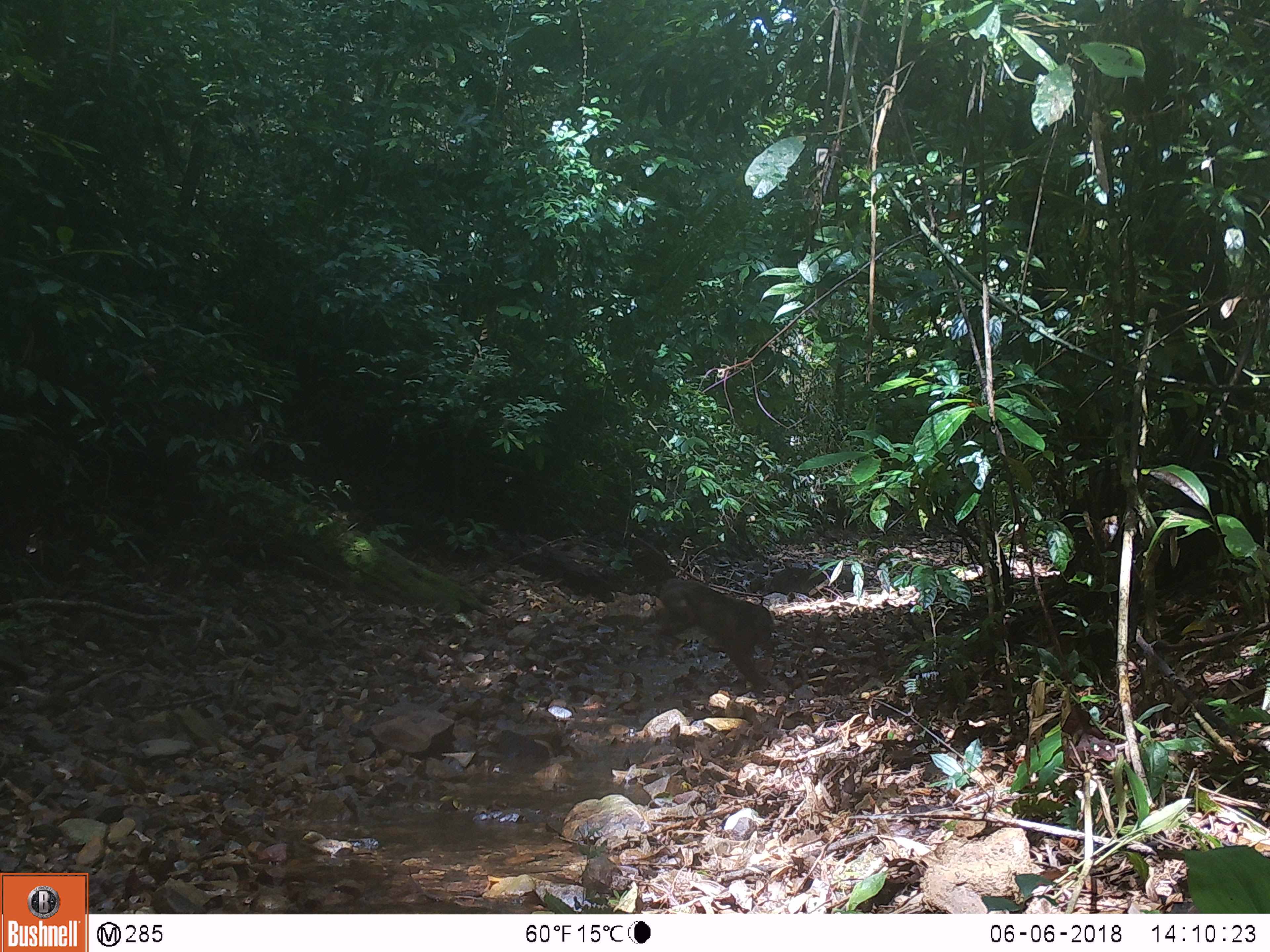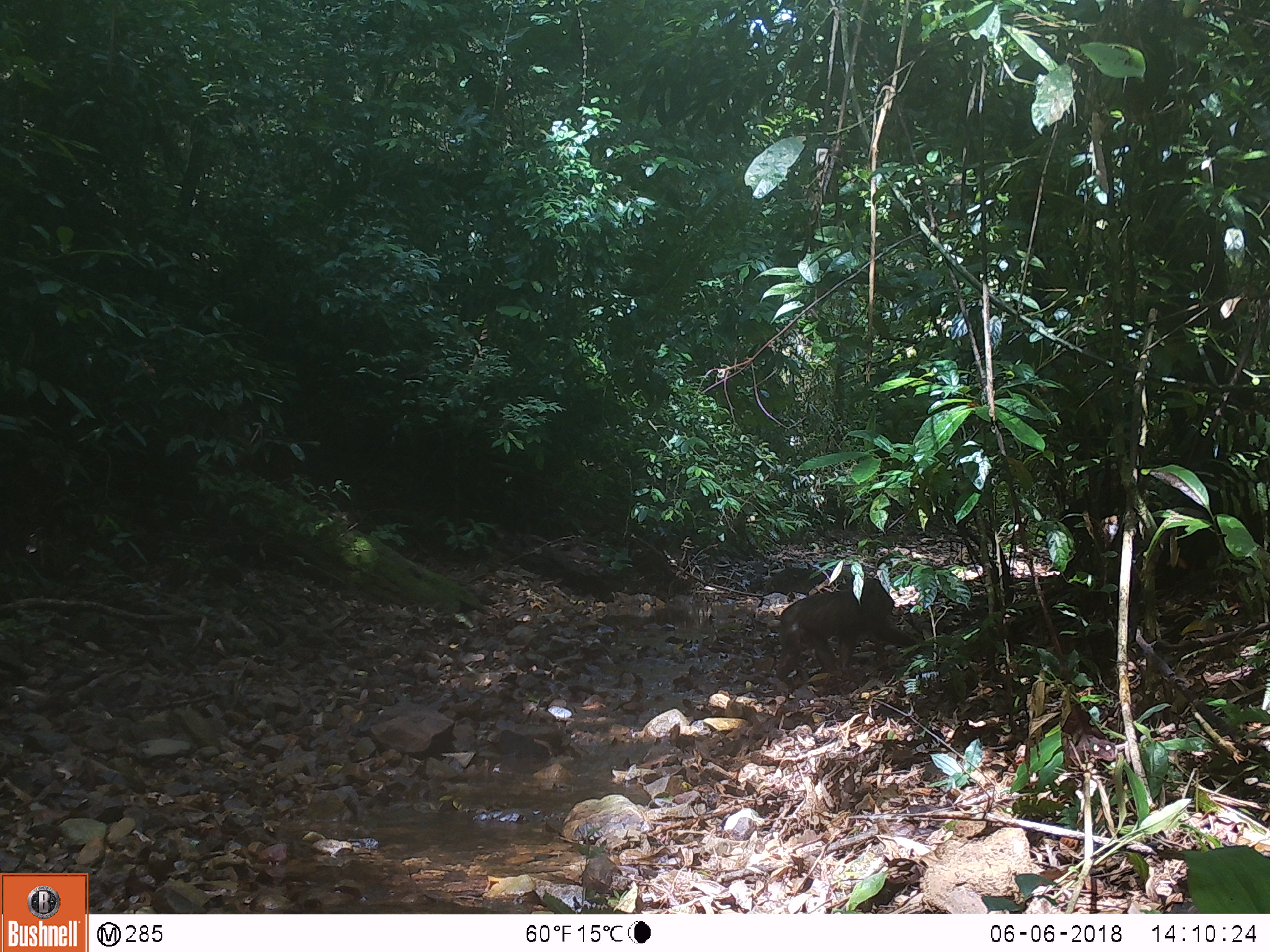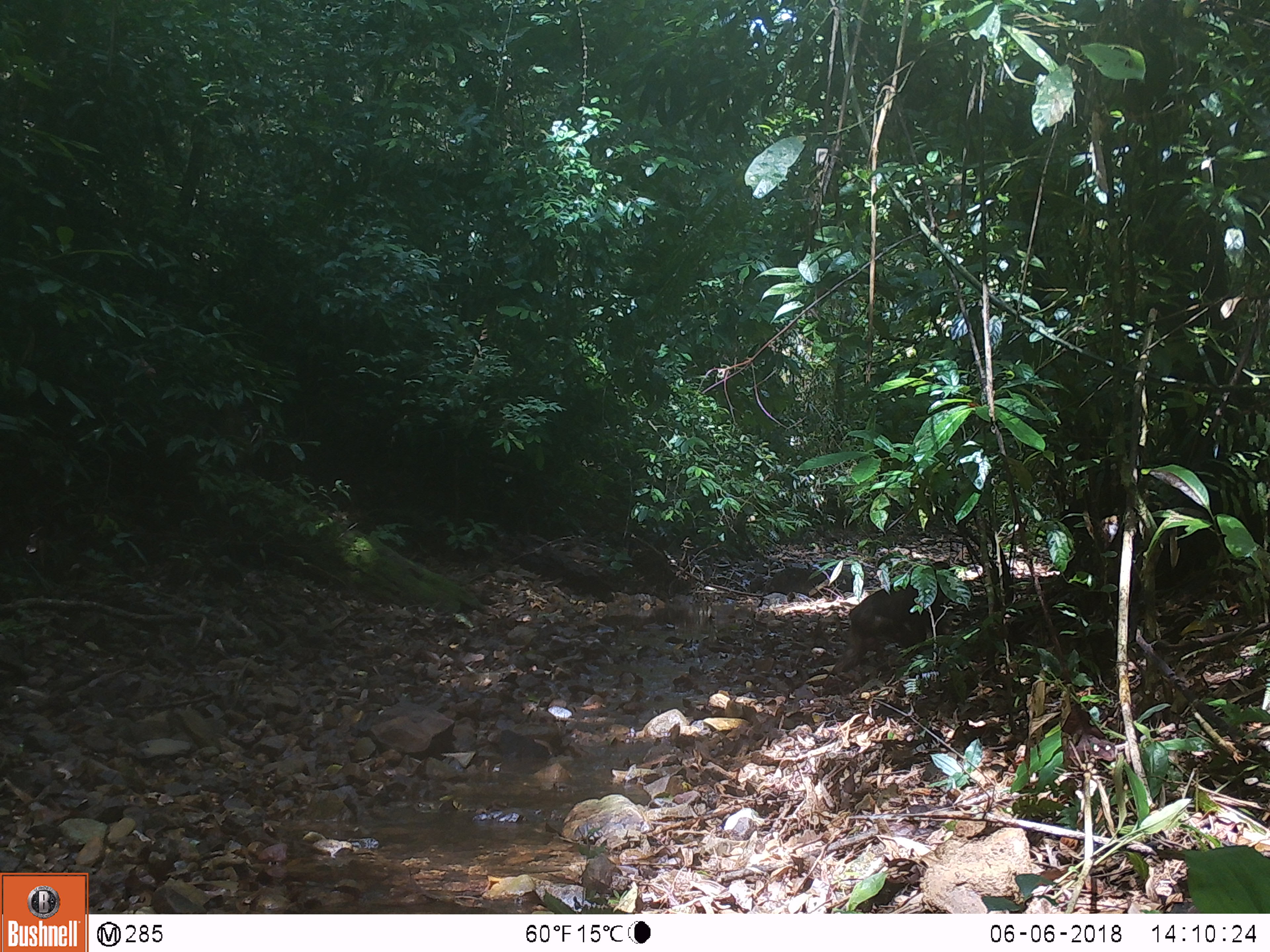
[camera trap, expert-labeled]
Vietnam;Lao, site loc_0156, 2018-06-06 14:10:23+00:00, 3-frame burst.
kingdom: Animalia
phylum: Chordata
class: Mammalia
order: Primates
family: Cercopithecidae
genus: Macaca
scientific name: Macaca arctoides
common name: stump-tailed macaque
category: stump tailed macaque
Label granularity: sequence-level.